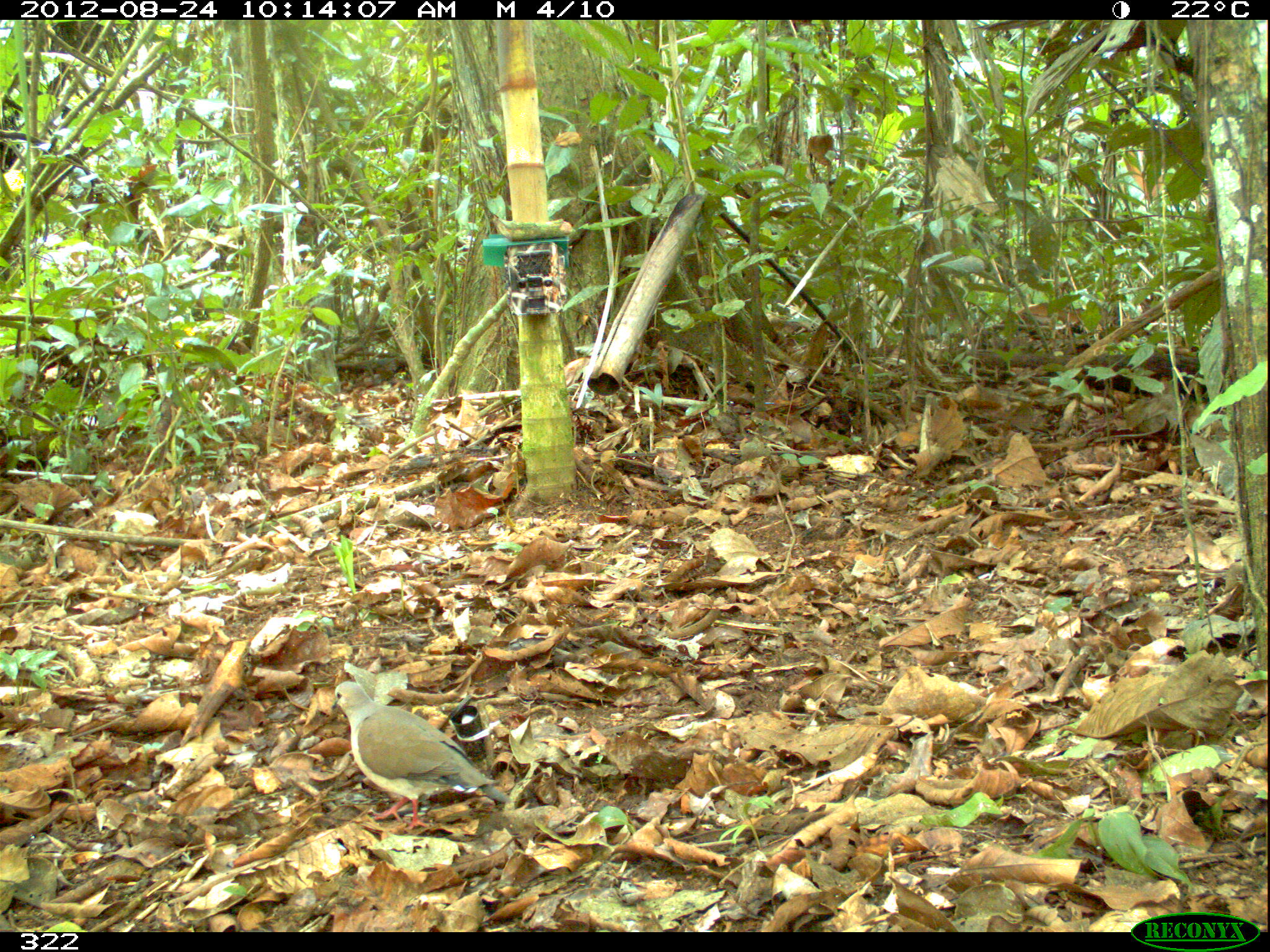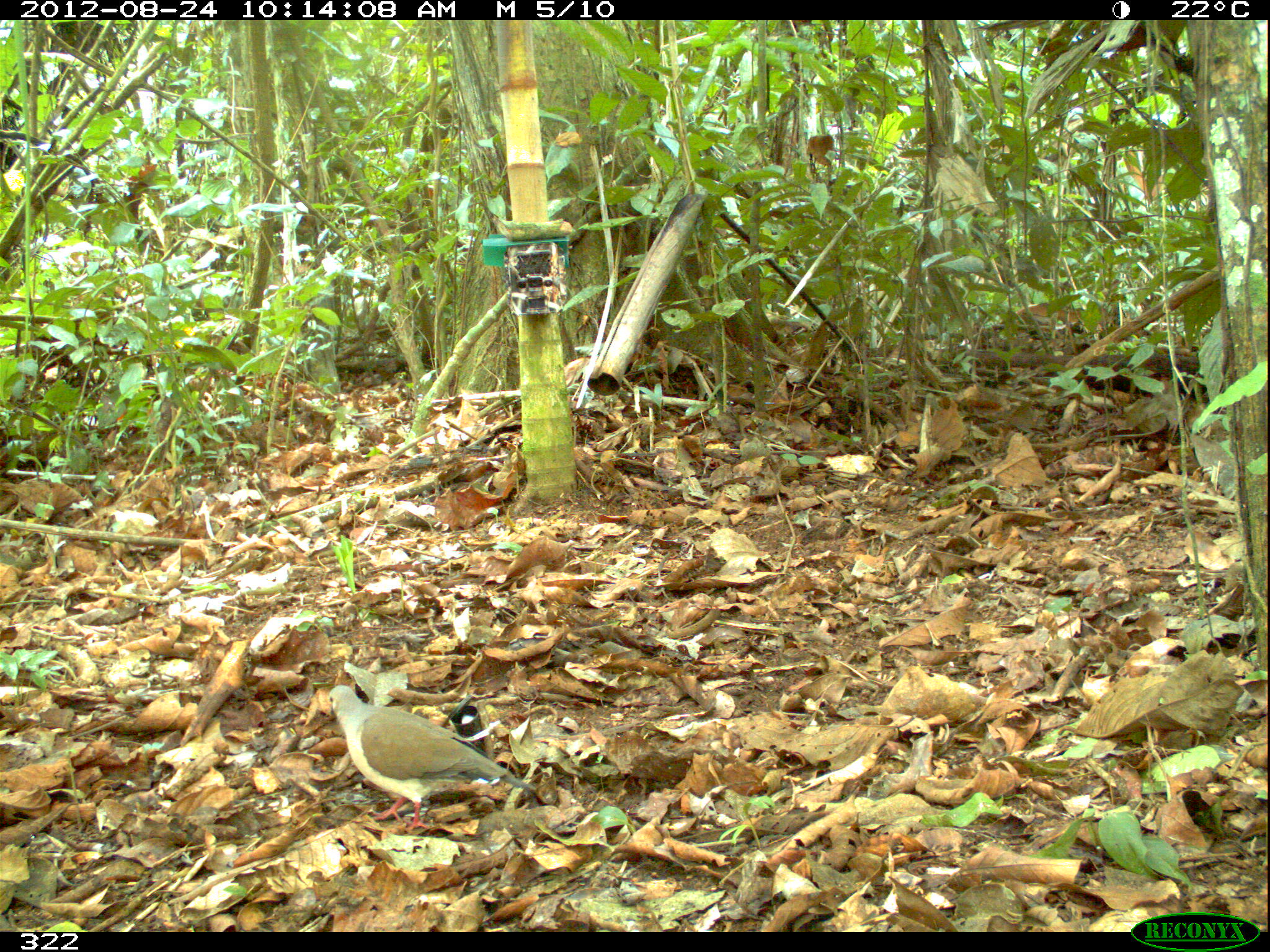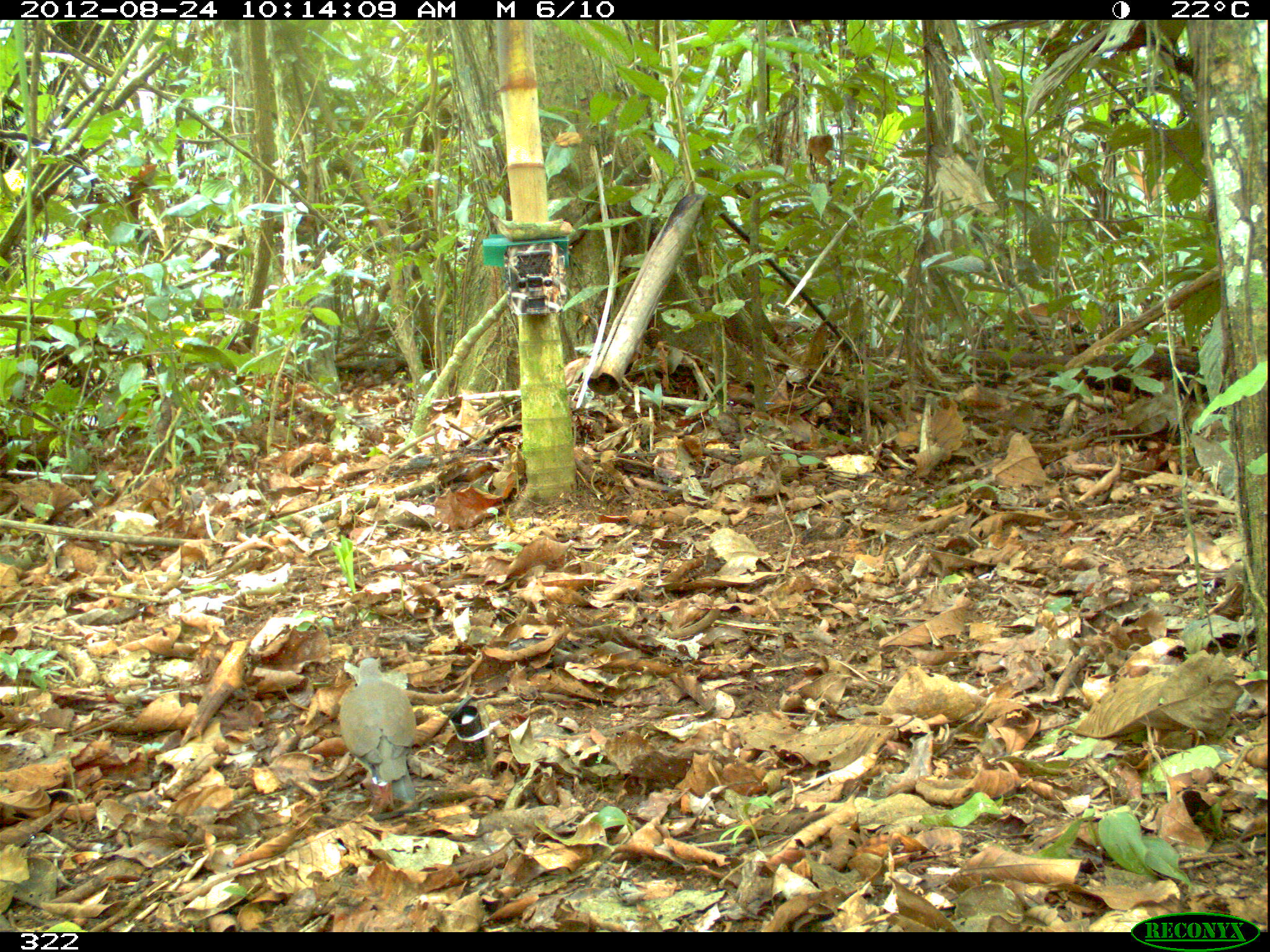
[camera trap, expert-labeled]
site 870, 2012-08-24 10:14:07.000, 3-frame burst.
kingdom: Animalia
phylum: Chordata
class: Aves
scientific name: Aves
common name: bird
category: unknown bird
Unknown bird (bird) (Aves).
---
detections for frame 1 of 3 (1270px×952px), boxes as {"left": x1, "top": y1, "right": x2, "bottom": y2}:
unknown bird: {"left": 330, "top": 679, "right": 512, "bottom": 829}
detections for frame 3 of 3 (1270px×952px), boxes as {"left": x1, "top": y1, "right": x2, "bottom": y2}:
unknown bird: {"left": 337, "top": 656, "right": 418, "bottom": 805}